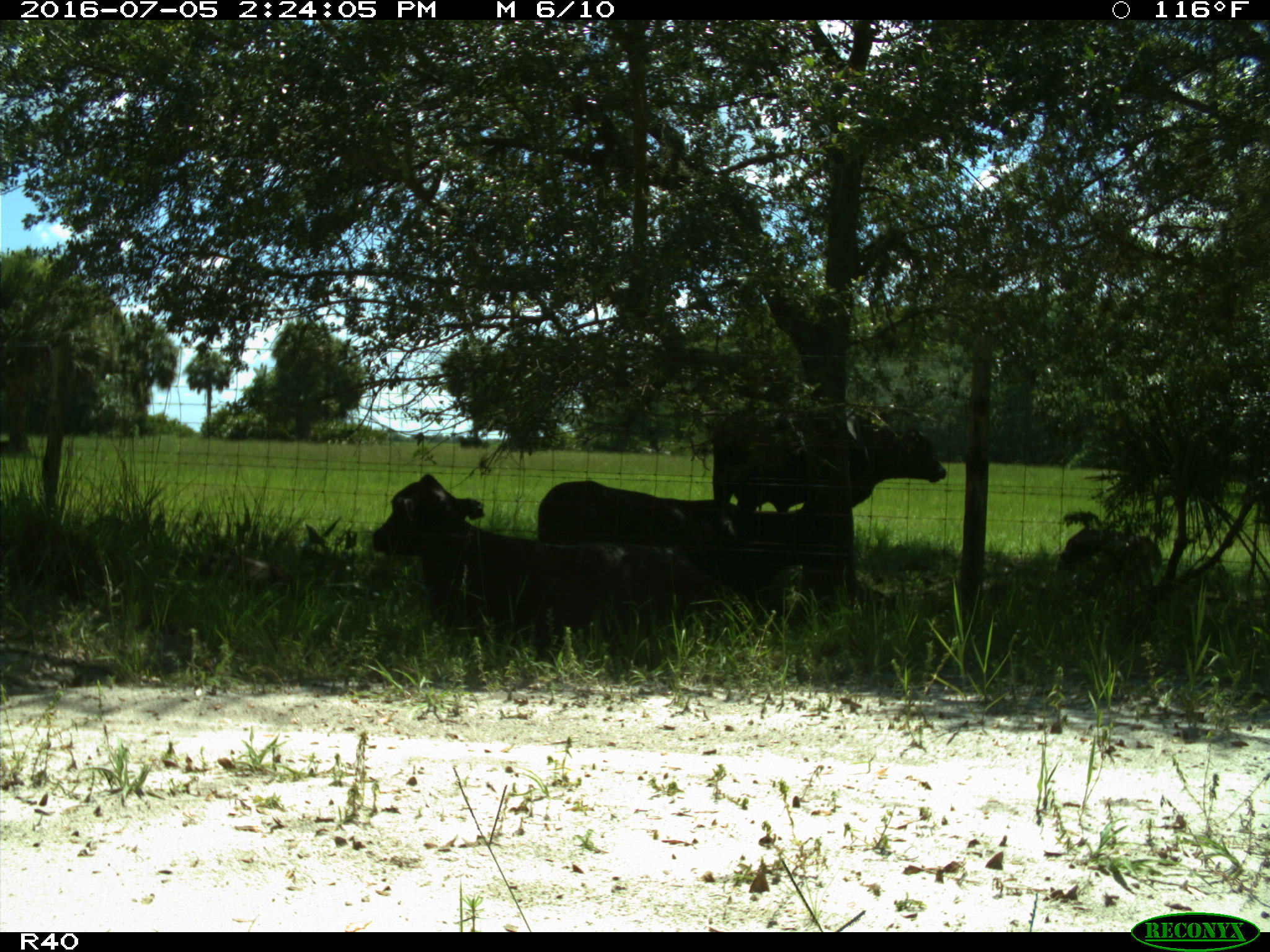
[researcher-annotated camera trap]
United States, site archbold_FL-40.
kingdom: Animalia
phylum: Chordata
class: Mammalia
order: Artiodactyla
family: Bovidae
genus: Bos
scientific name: Bos taurus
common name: domestic cow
Bos taurus (domestic cow).